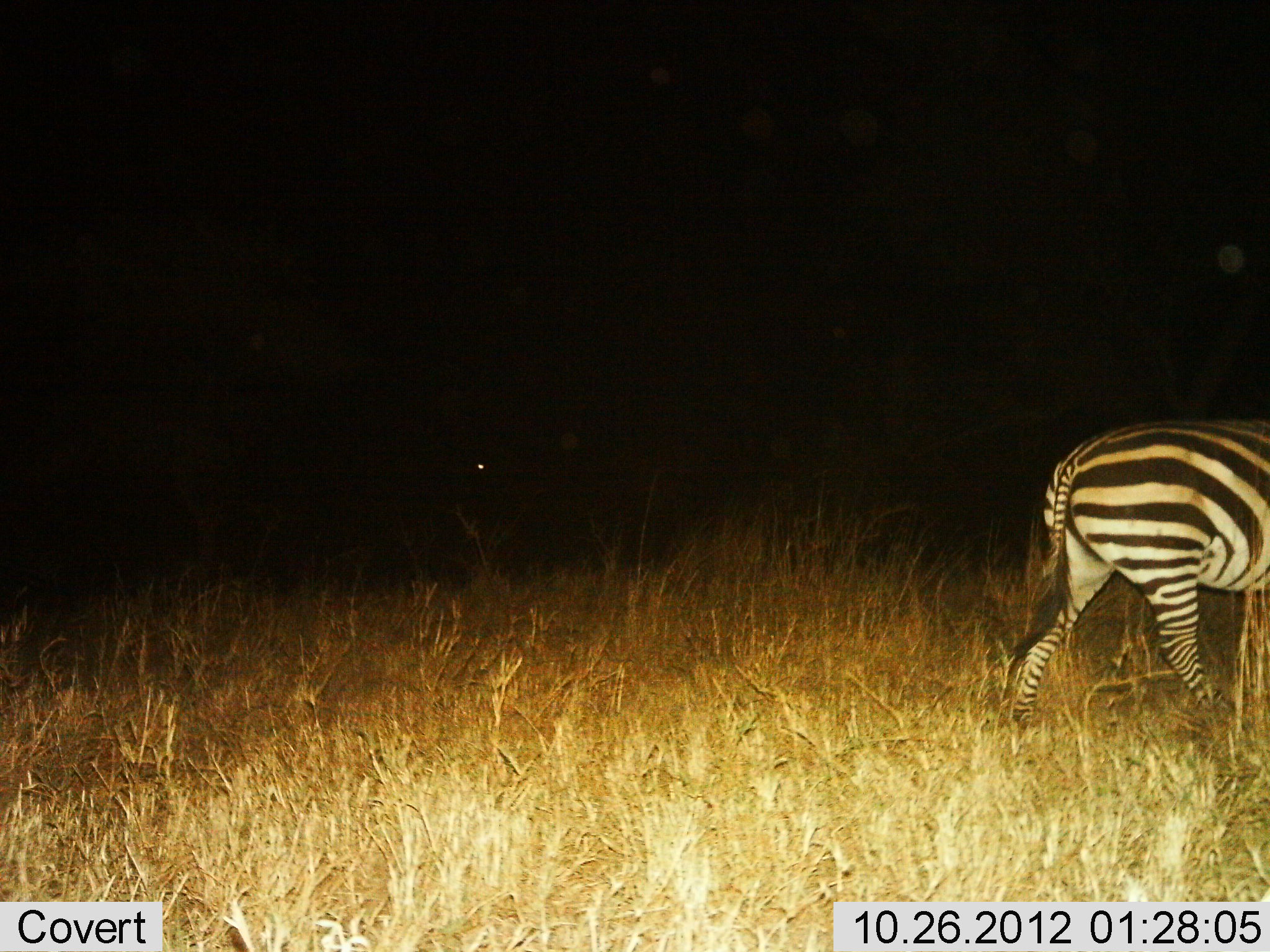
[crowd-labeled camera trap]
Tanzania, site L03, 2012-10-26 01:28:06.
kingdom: Animalia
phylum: Chordata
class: Mammalia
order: Perissodactyla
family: Equidae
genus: Equus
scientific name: Equus quagga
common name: plains zebra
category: zebra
Zebra (plains zebra) (Equus quagga), count 1. Behavior (volunteer vote fractions): standing 0%, resting 0%, moving 100%, interacting 0%. Young present (vote fraction): 0%. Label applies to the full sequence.